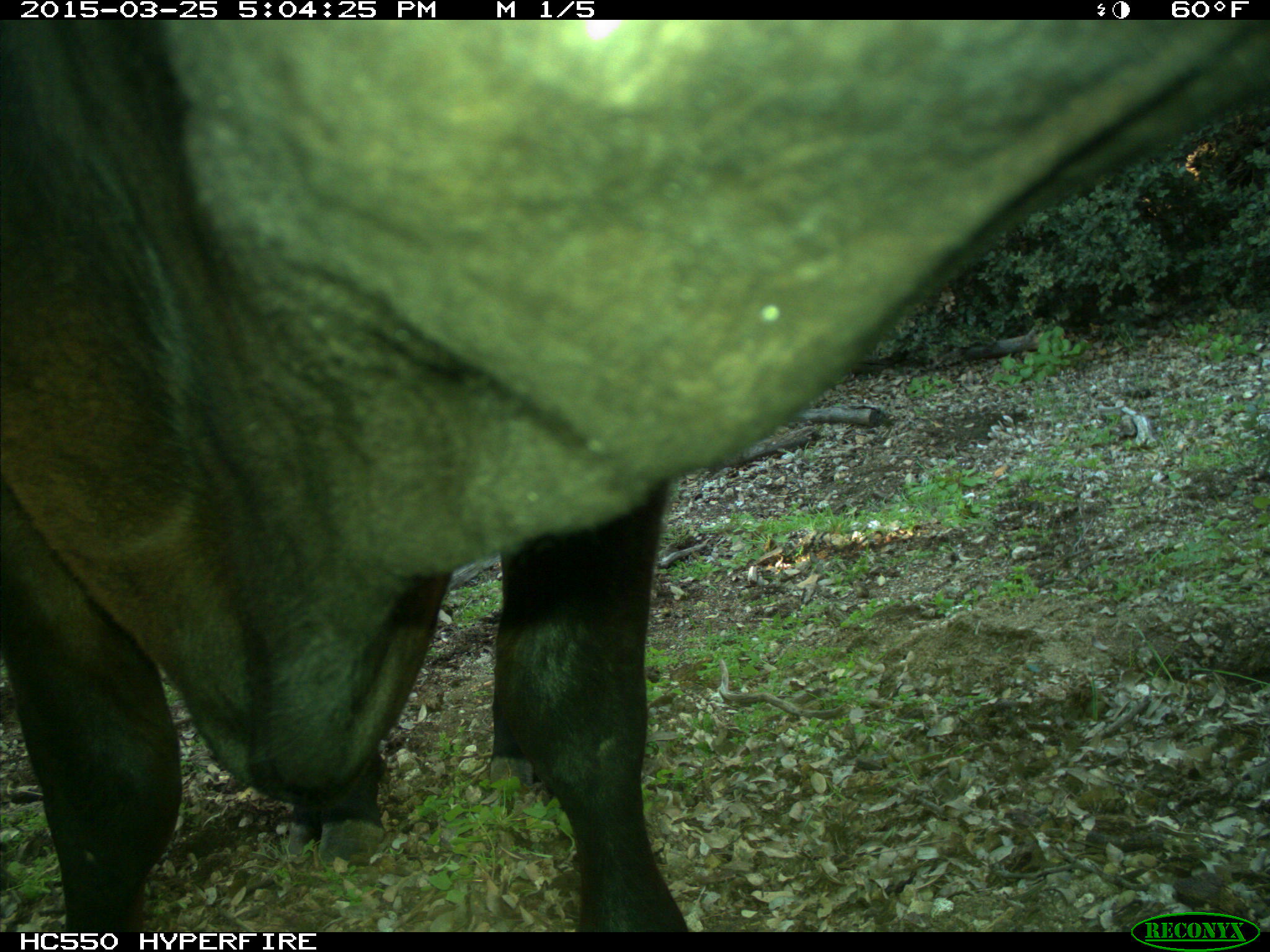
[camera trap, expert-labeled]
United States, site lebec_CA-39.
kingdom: Animalia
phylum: Chordata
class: Mammalia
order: Artiodactyla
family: Bovidae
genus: Bos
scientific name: Bos taurus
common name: domestic cow